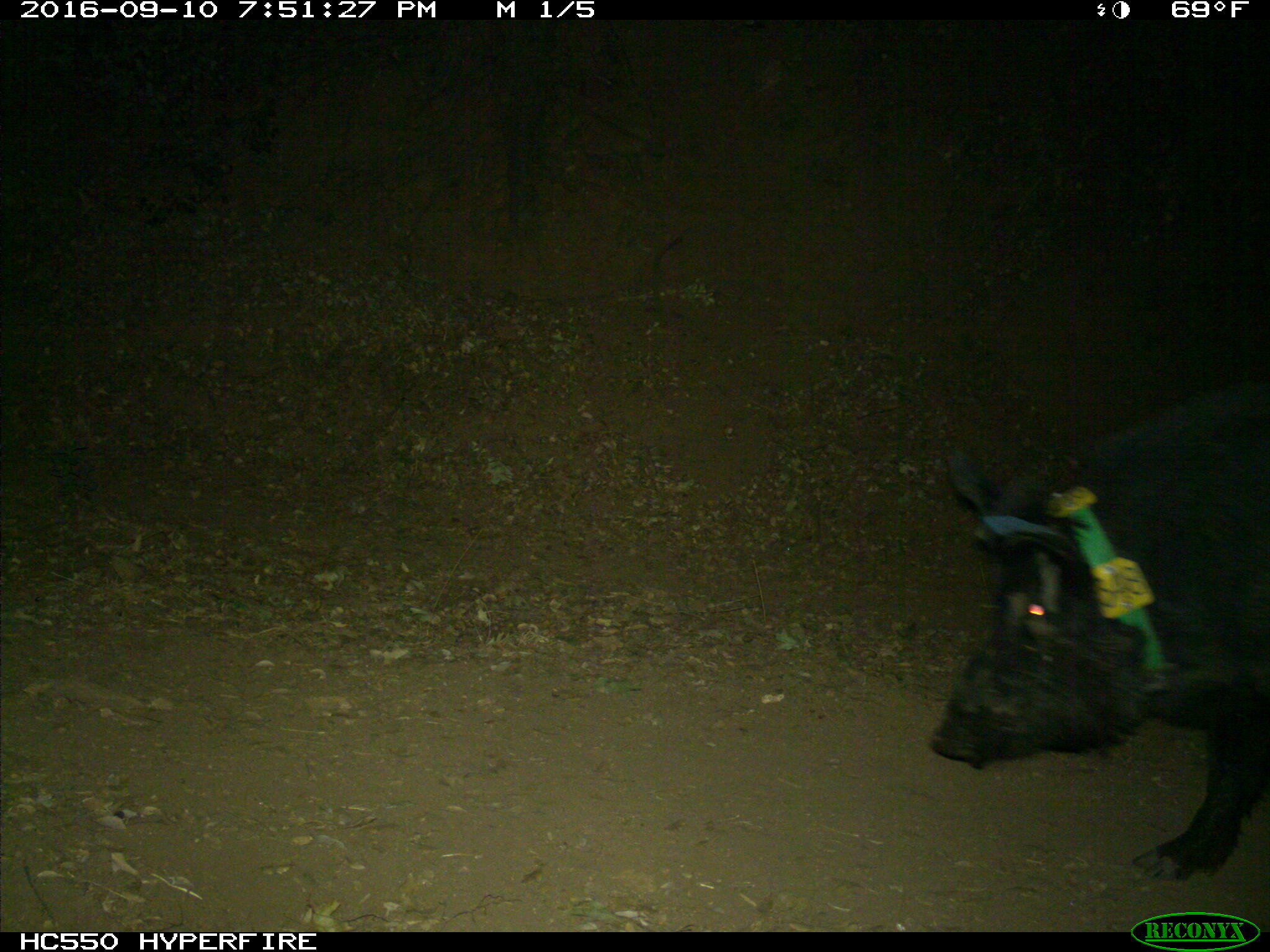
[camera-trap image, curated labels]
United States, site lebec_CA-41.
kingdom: Animalia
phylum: Chordata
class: Mammalia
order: Artiodactyla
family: Suidae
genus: Sus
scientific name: Sus scrofa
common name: wild boar